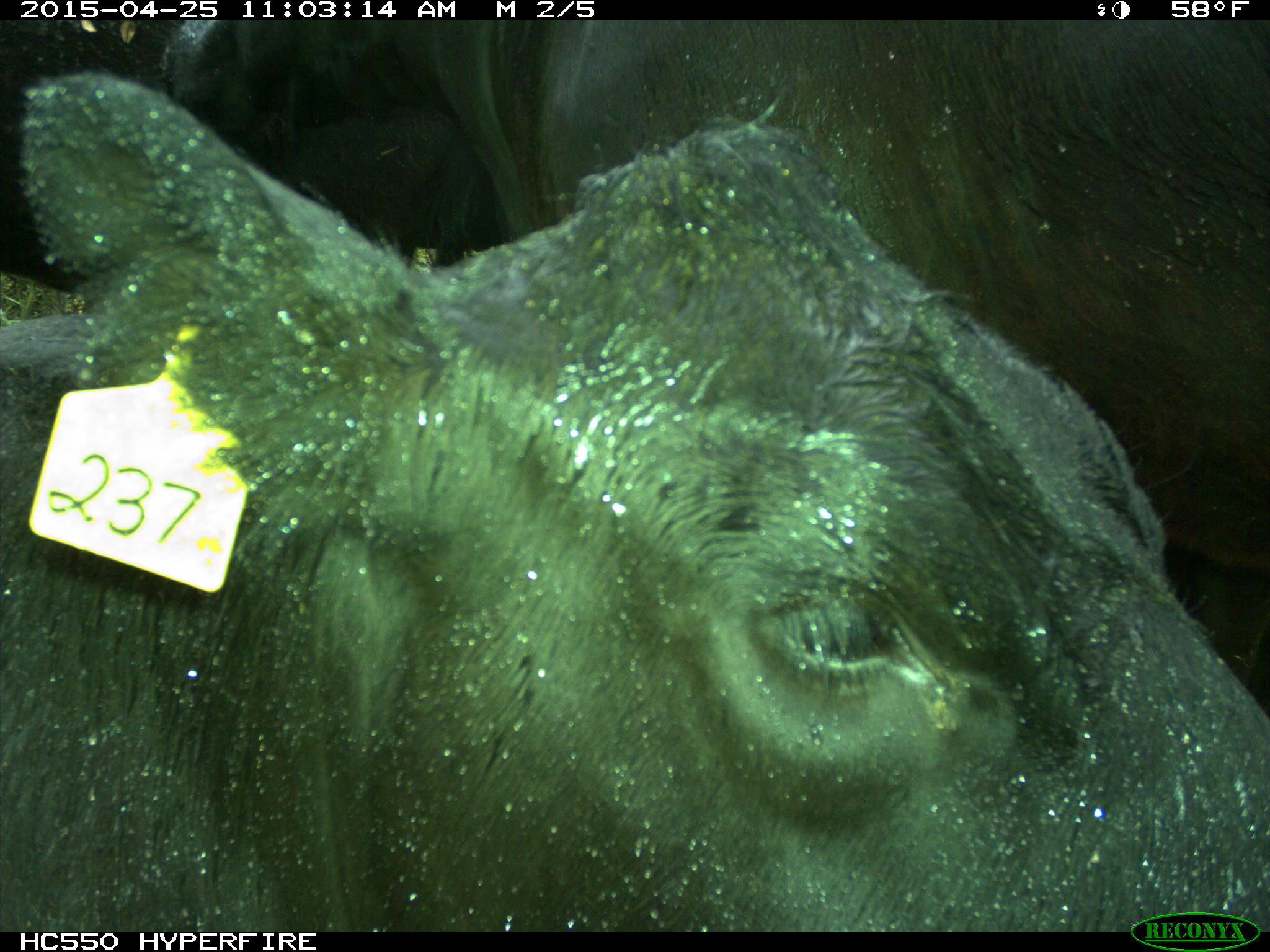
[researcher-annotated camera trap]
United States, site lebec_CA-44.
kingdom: Animalia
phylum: Chordata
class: Mammalia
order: Artiodactyla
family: Suidae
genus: Sus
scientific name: Sus scrofa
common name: wild boar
Sus scrofa (wild boar).